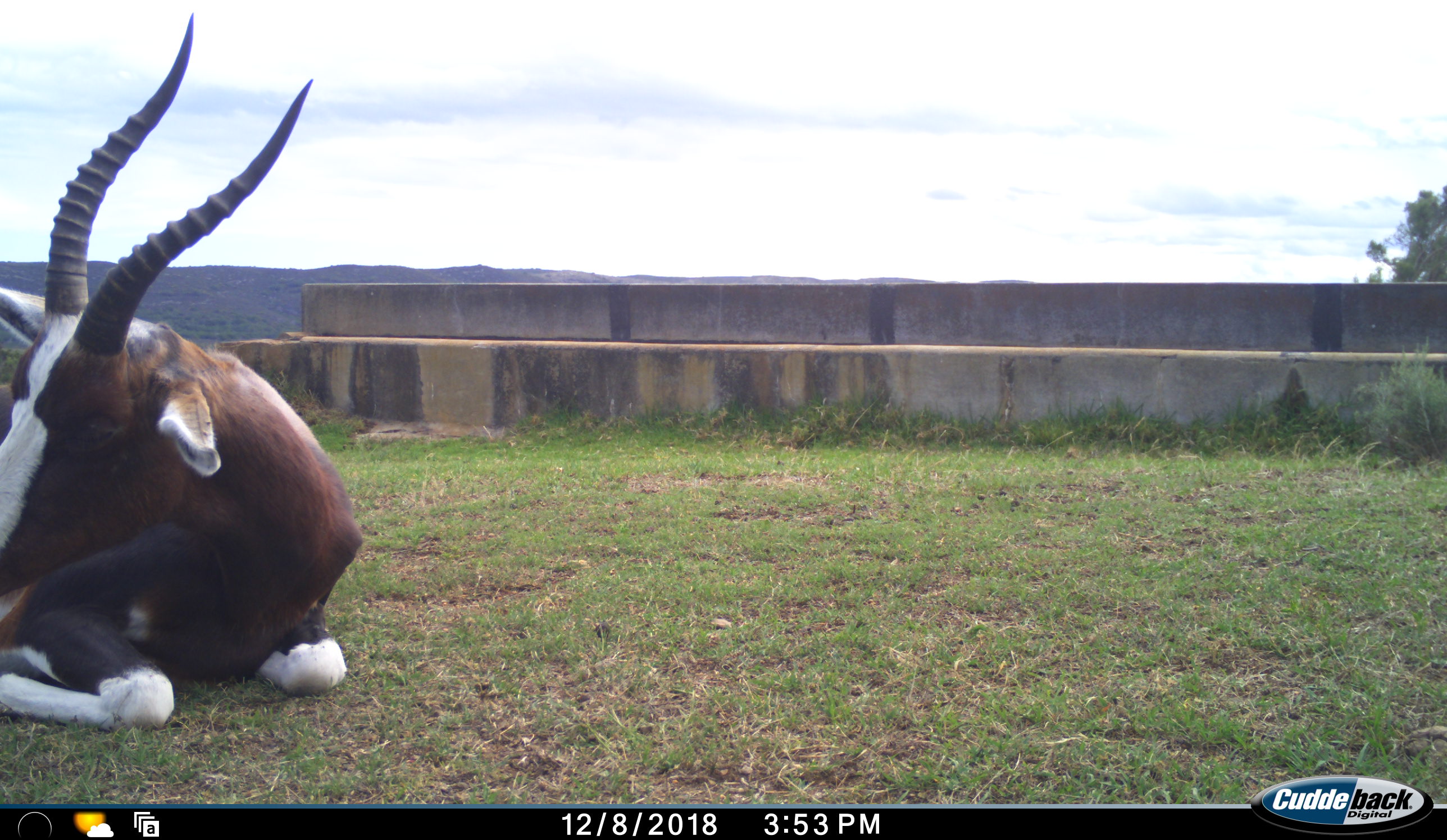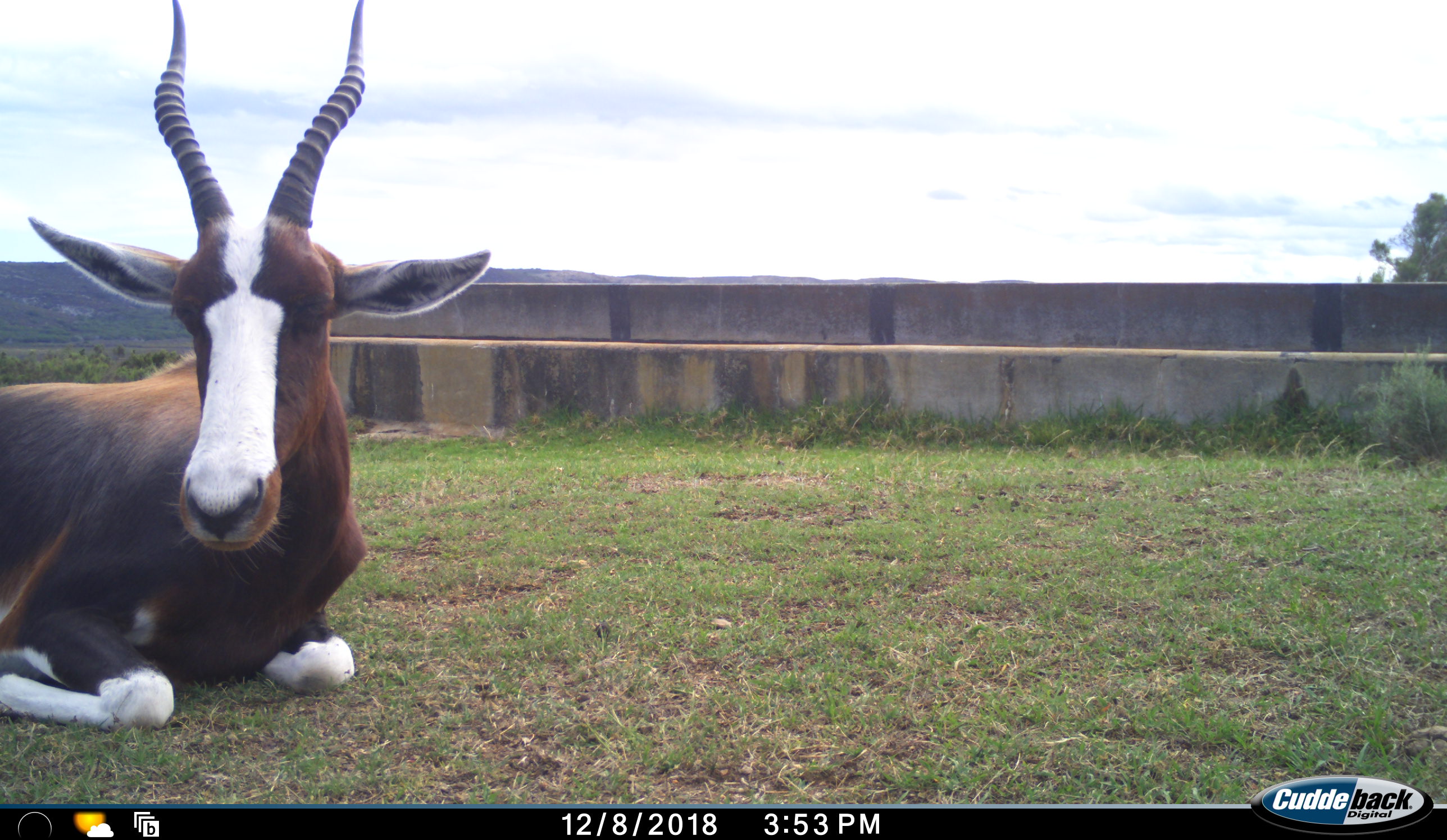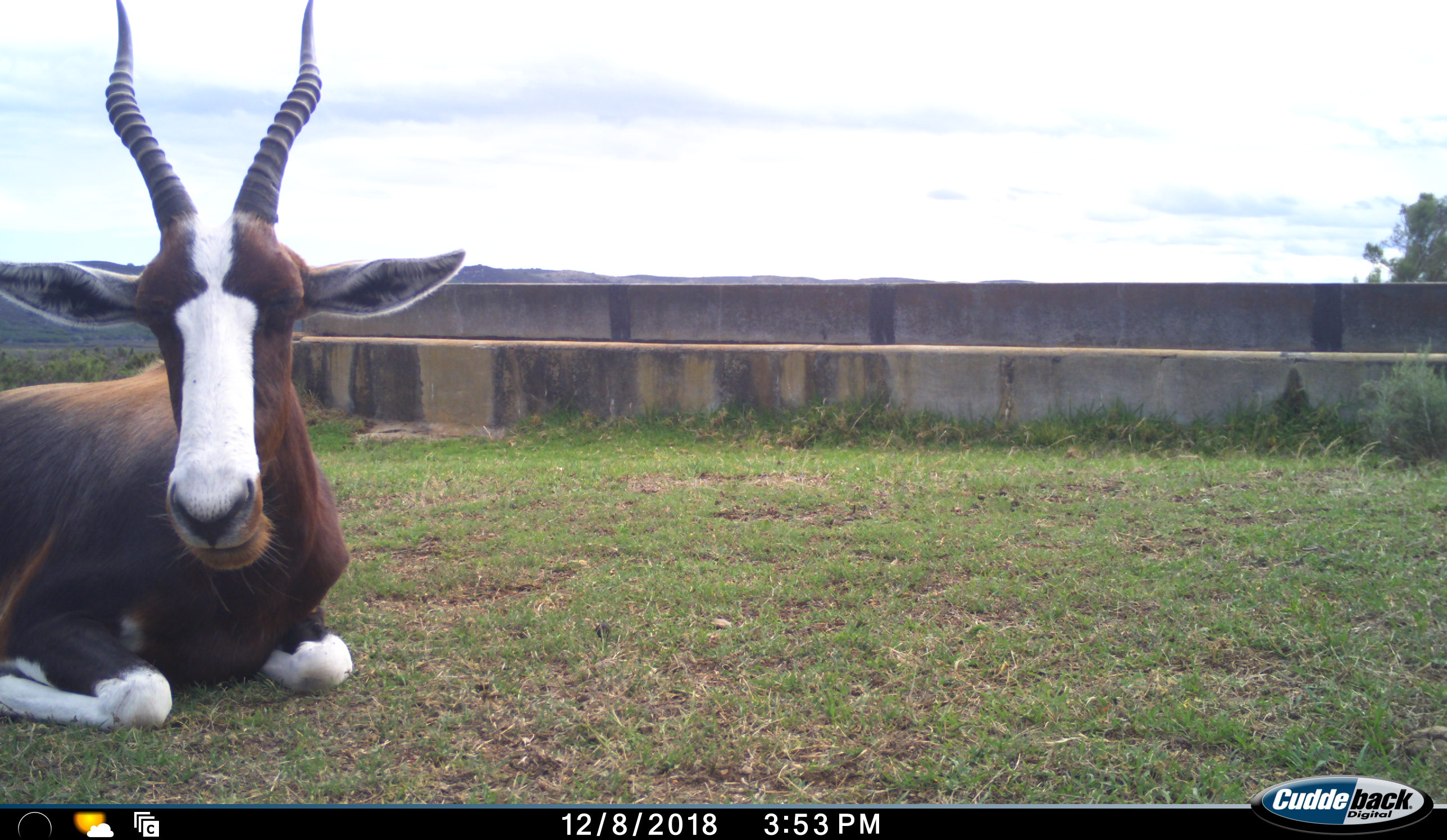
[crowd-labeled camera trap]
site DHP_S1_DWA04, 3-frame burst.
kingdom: Animalia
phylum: Chordata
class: Mammalia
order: Artiodactyla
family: Bovidae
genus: Damaliscus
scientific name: Damaliscus pygargus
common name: bontebok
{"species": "bontebok (Damaliscus pygargus)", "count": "1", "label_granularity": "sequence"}